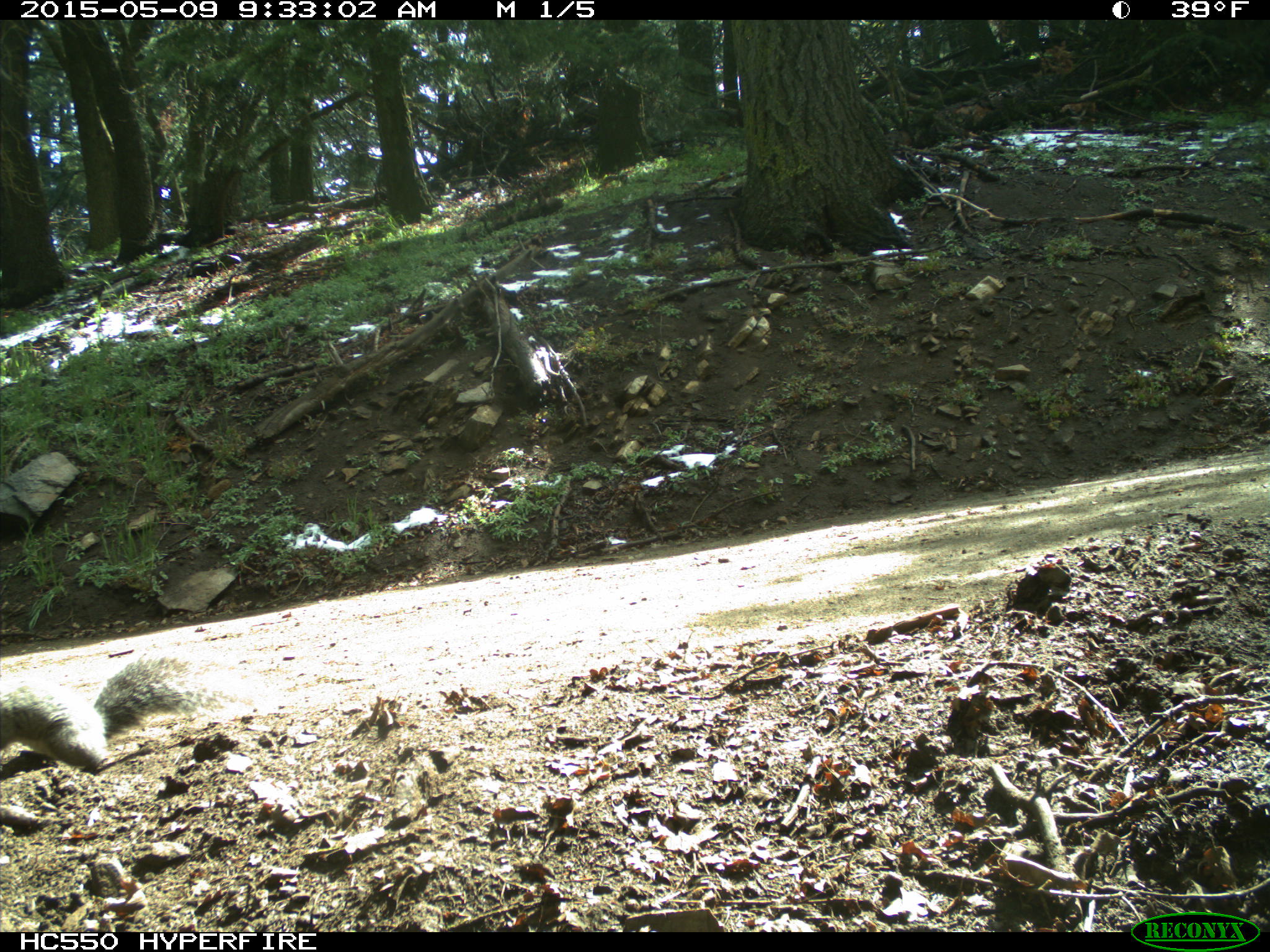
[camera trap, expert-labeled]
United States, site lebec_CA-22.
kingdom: Animalia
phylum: Chordata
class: Mammalia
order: Rodentia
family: Sciuridae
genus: Sciurus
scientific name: Sciurus carolinensis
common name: eastern gray squirrel